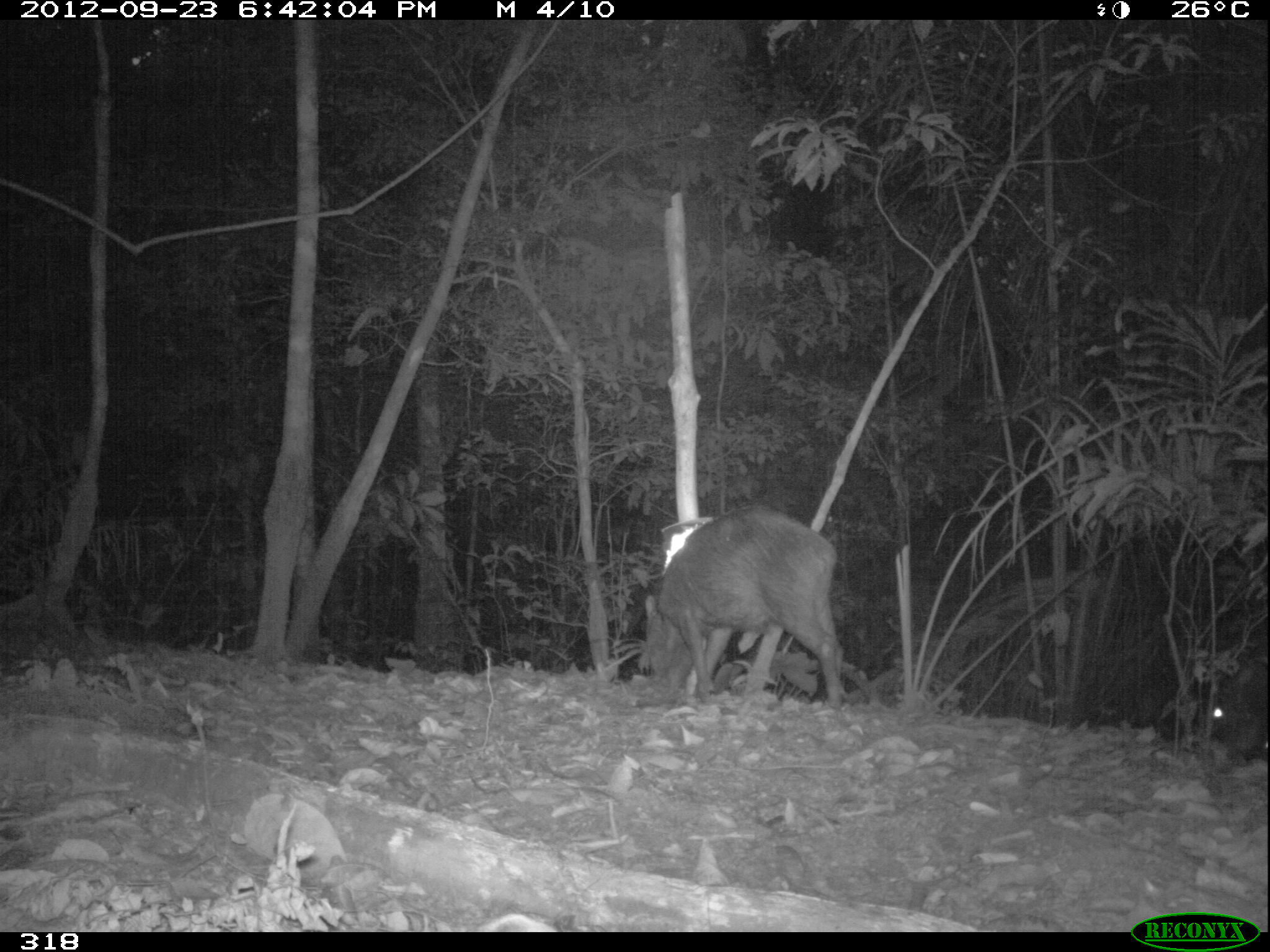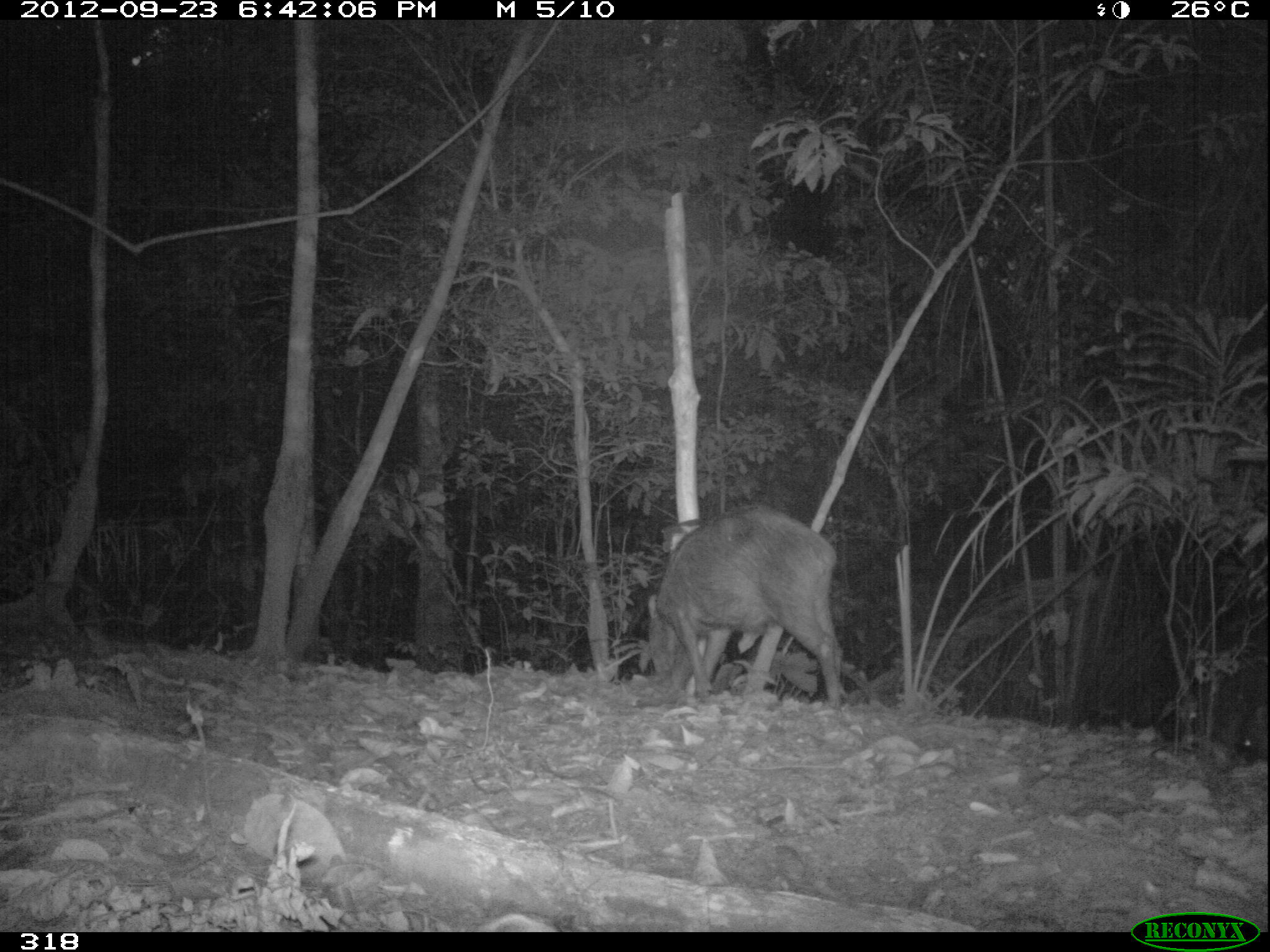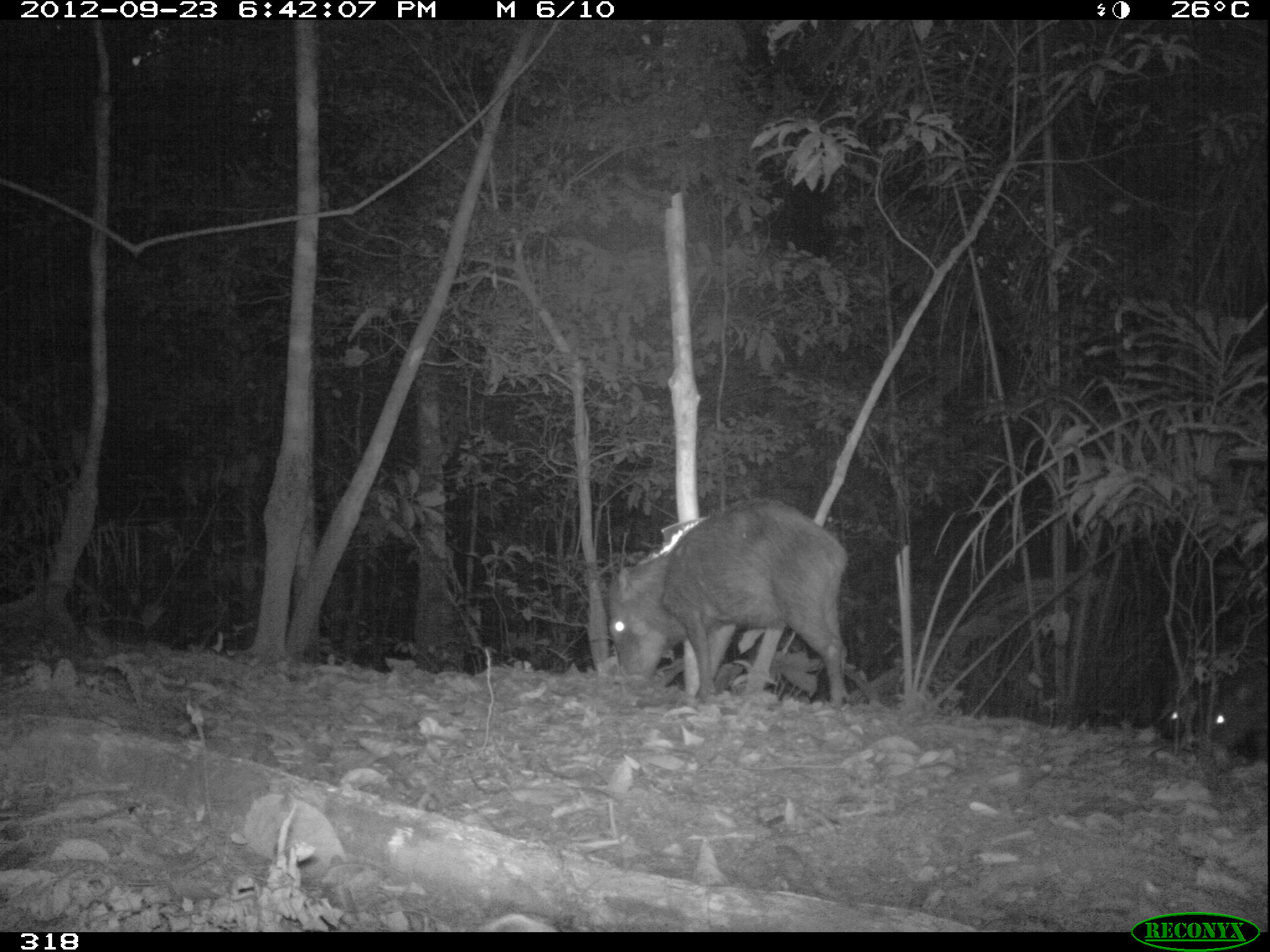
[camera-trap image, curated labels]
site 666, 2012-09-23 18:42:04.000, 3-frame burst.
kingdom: Animalia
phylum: Chordata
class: Mammalia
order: Artiodactyla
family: Tayassuidae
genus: Tayassu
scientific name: Tayassu pecari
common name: white-lipped peccary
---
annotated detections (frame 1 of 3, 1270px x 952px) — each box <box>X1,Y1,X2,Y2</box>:
tayassu pecari: <box>641,503,847,711</box>; <box>1208,657,1267,759</box>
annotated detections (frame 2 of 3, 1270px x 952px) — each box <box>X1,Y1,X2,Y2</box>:
tayassu pecari: <box>644,504,848,717</box>; <box>1224,706,1268,758</box>